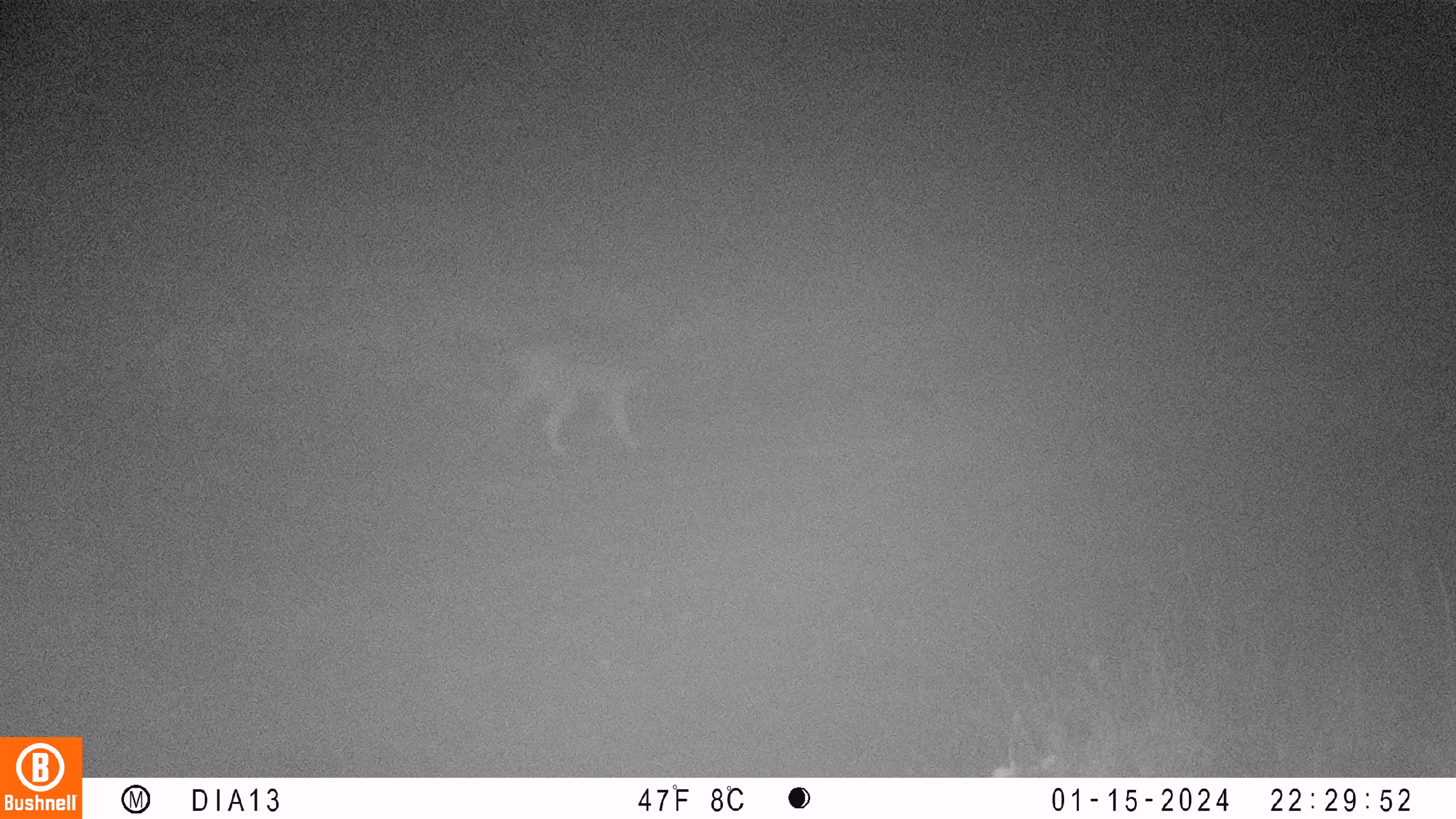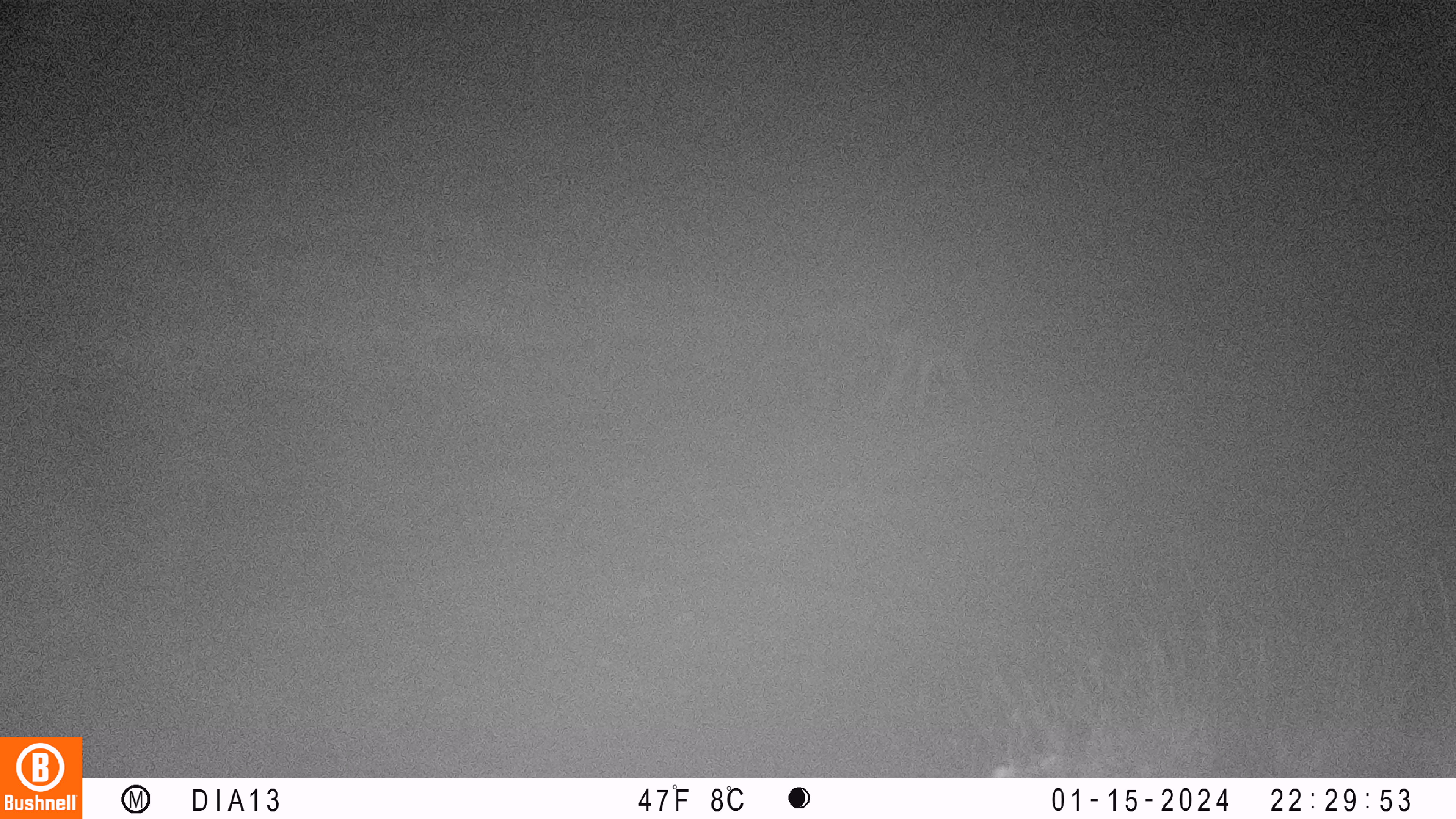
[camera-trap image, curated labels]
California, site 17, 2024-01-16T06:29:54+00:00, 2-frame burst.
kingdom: Animalia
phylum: Chordata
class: Mammalia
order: Carnivora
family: Canidae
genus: Canis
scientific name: Canis latrans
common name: coyote